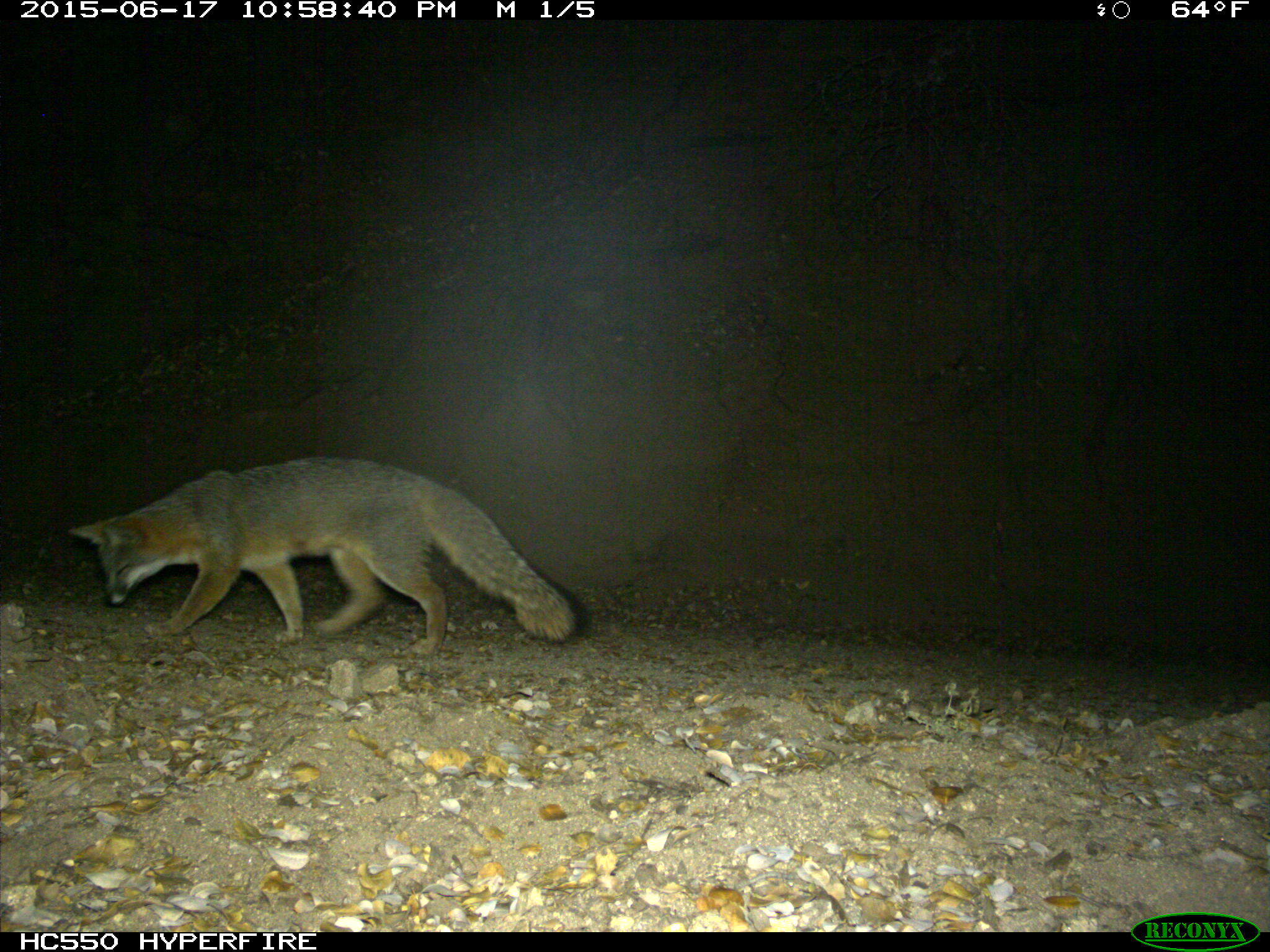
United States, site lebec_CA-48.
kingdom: Animalia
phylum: Chordata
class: Mammalia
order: Carnivora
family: Canidae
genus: Urocyon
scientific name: Urocyon cinereoargenteus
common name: gray fox